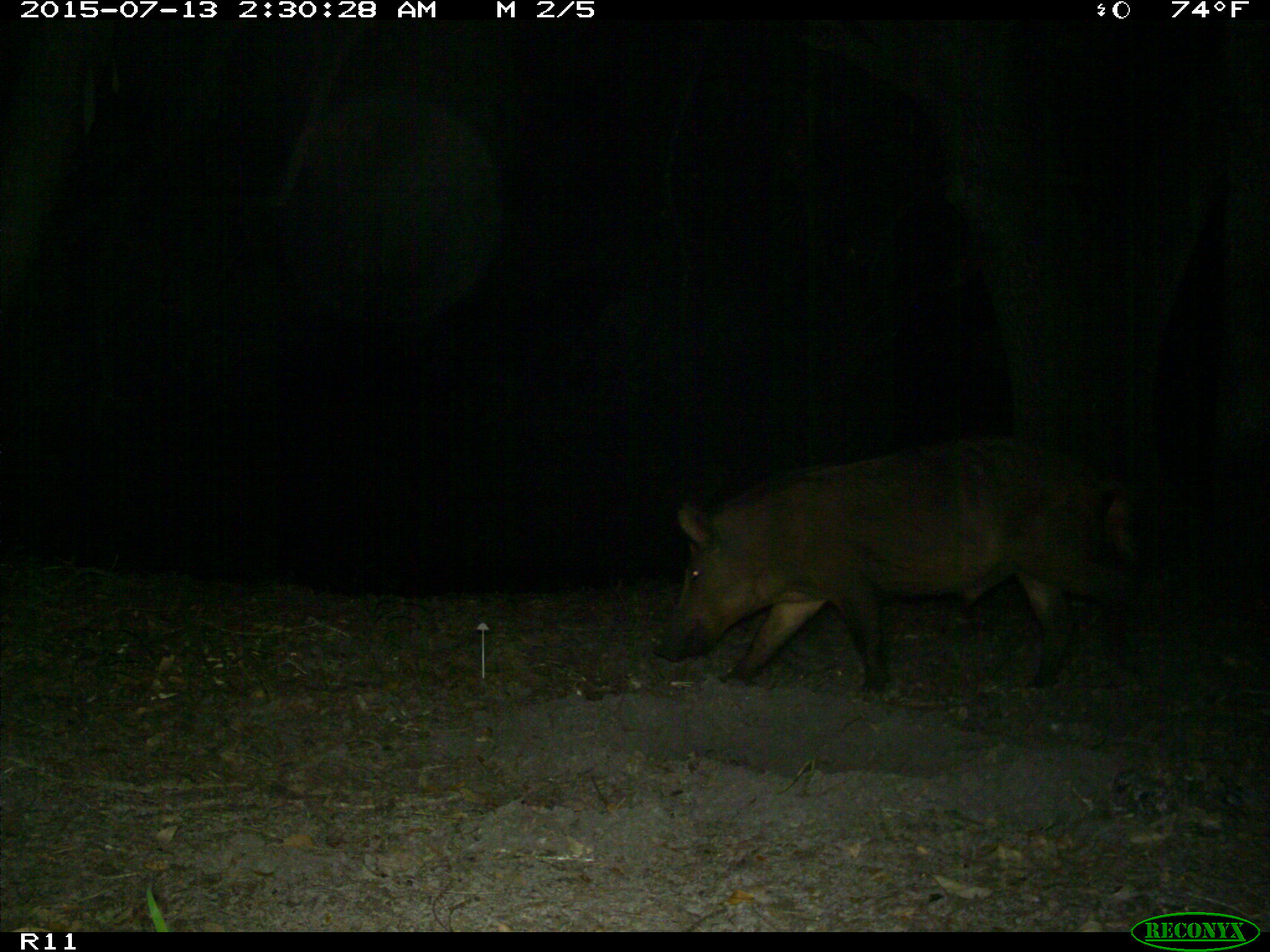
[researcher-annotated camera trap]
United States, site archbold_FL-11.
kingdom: Animalia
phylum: Chordata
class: Mammalia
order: Artiodactyla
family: Suidae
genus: Sus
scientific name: Sus scrofa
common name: wild boar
Sus scrofa (wild boar).